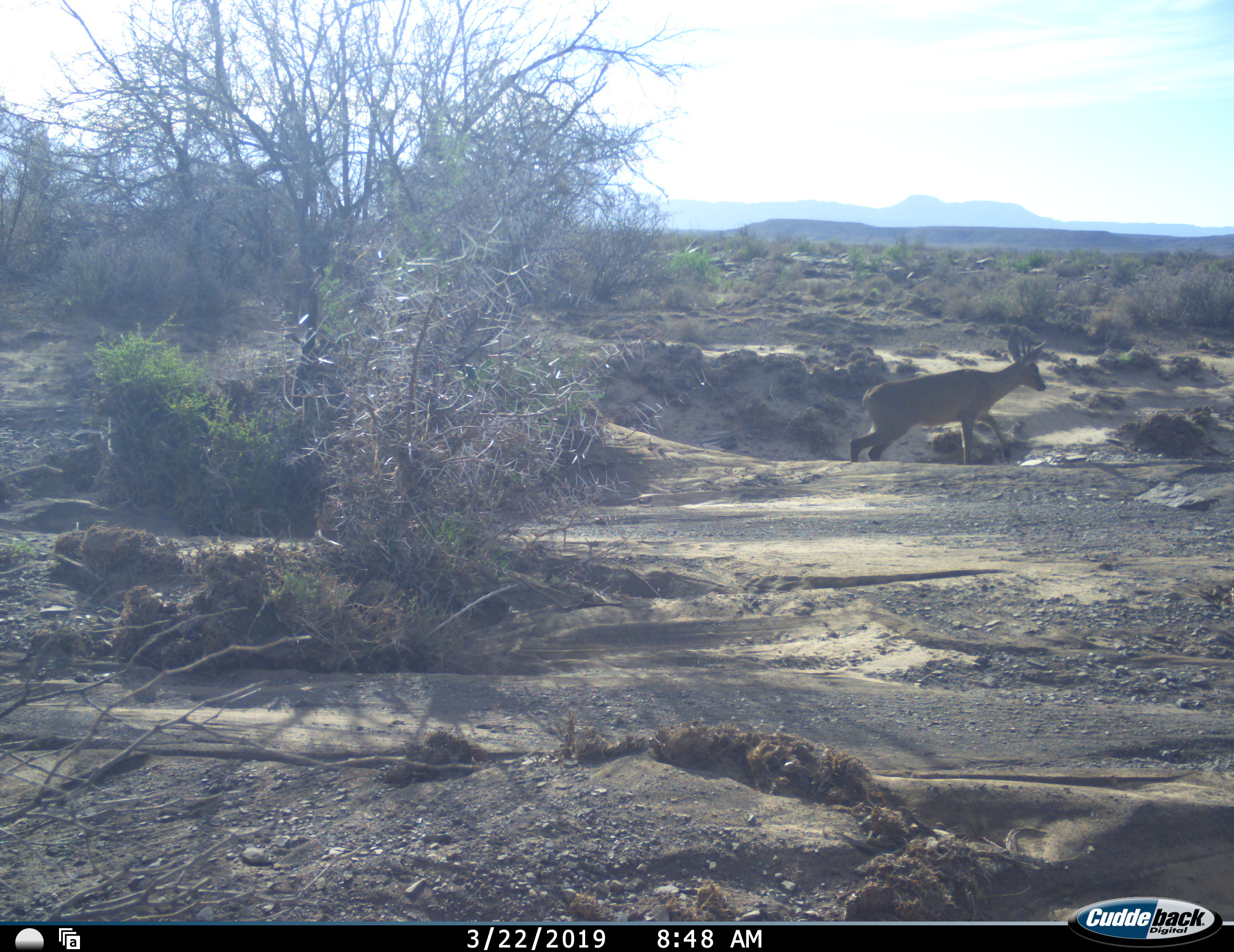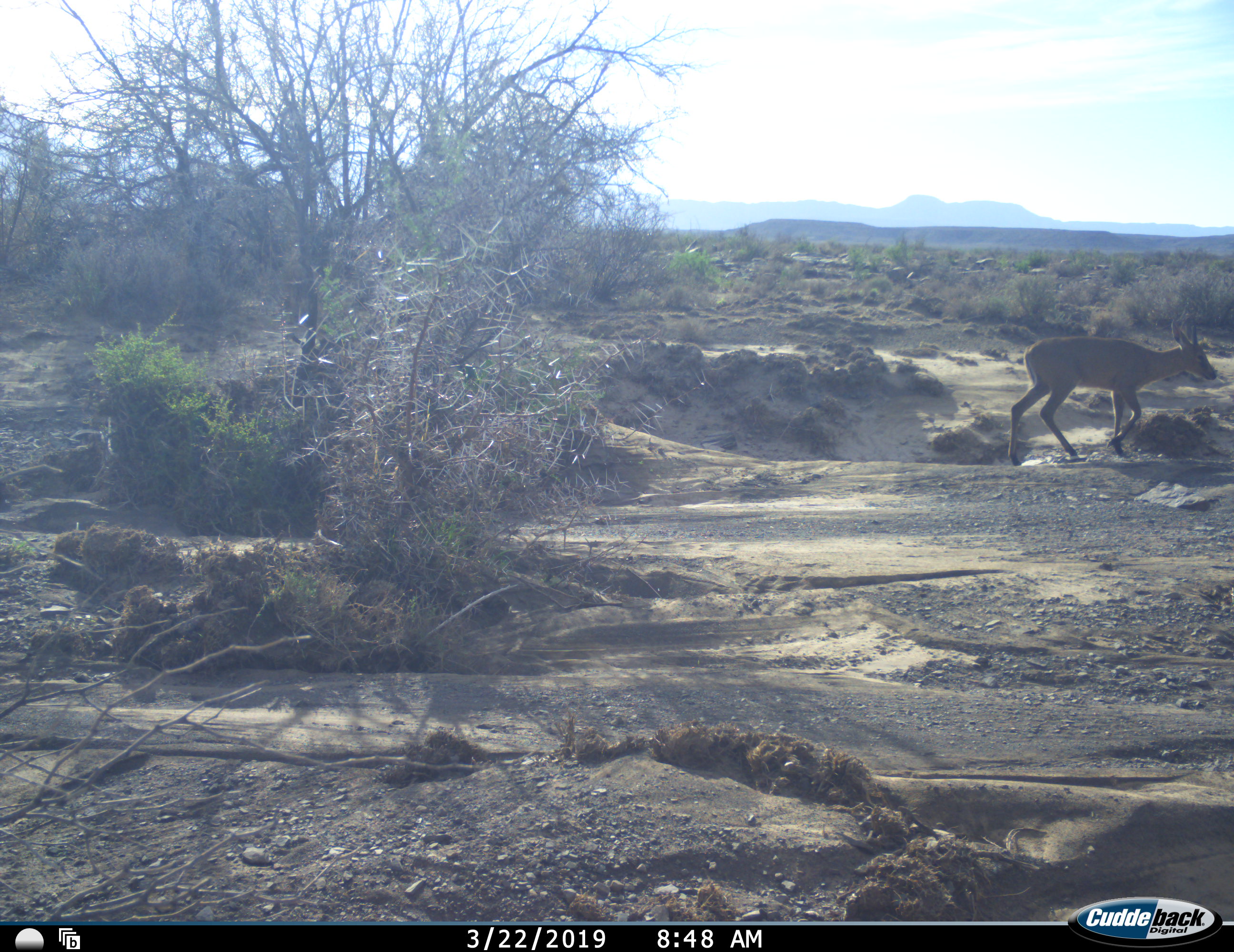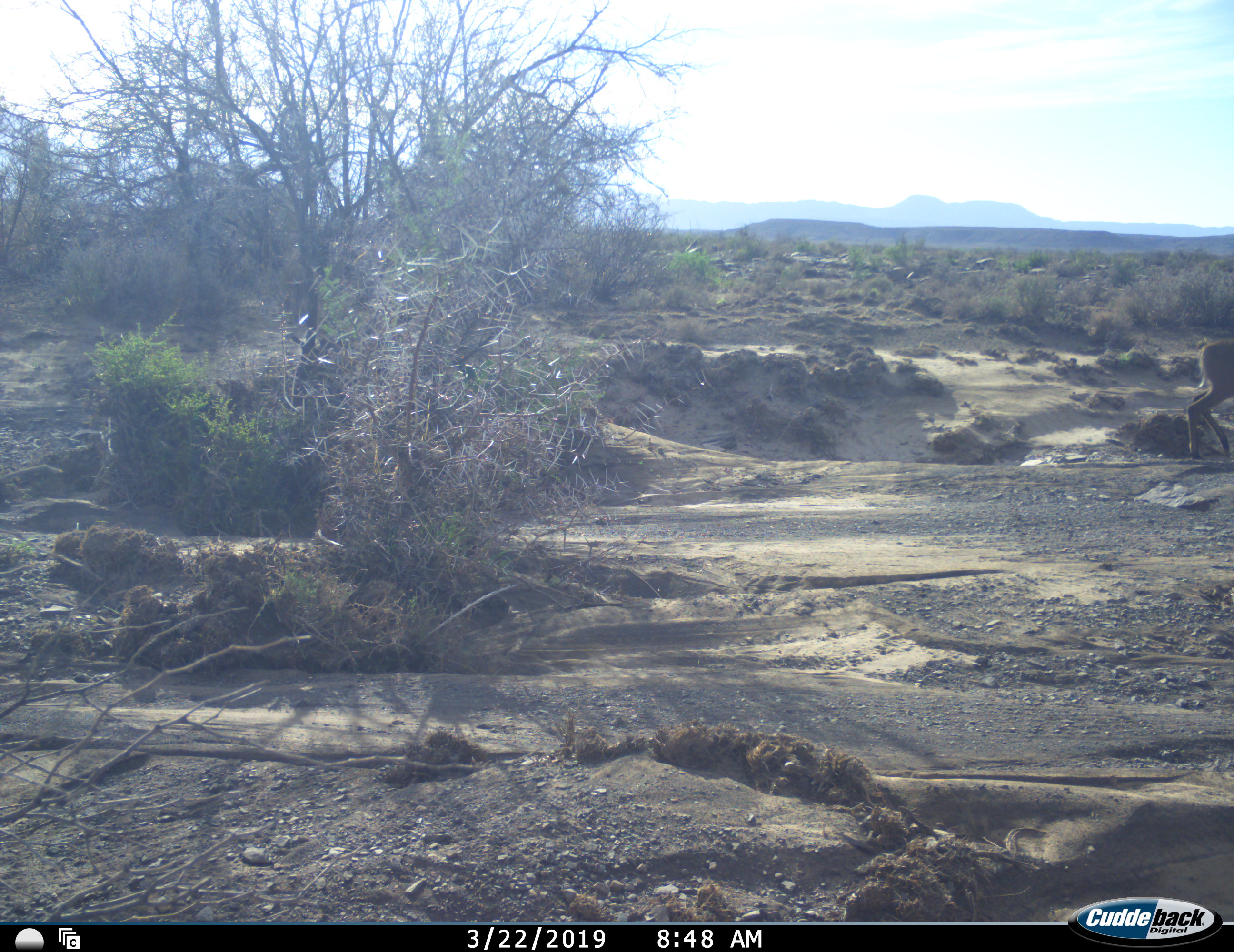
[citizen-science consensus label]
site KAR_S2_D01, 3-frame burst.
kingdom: Animalia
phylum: Chordata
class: Mammalia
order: Artiodactyla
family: Bovidae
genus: Sylvicapra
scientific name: Sylvicapra grimmia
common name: common duiker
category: duikercommongrey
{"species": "duikercommongrey (common duiker) (Sylvicapra grimmia)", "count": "1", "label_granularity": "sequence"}